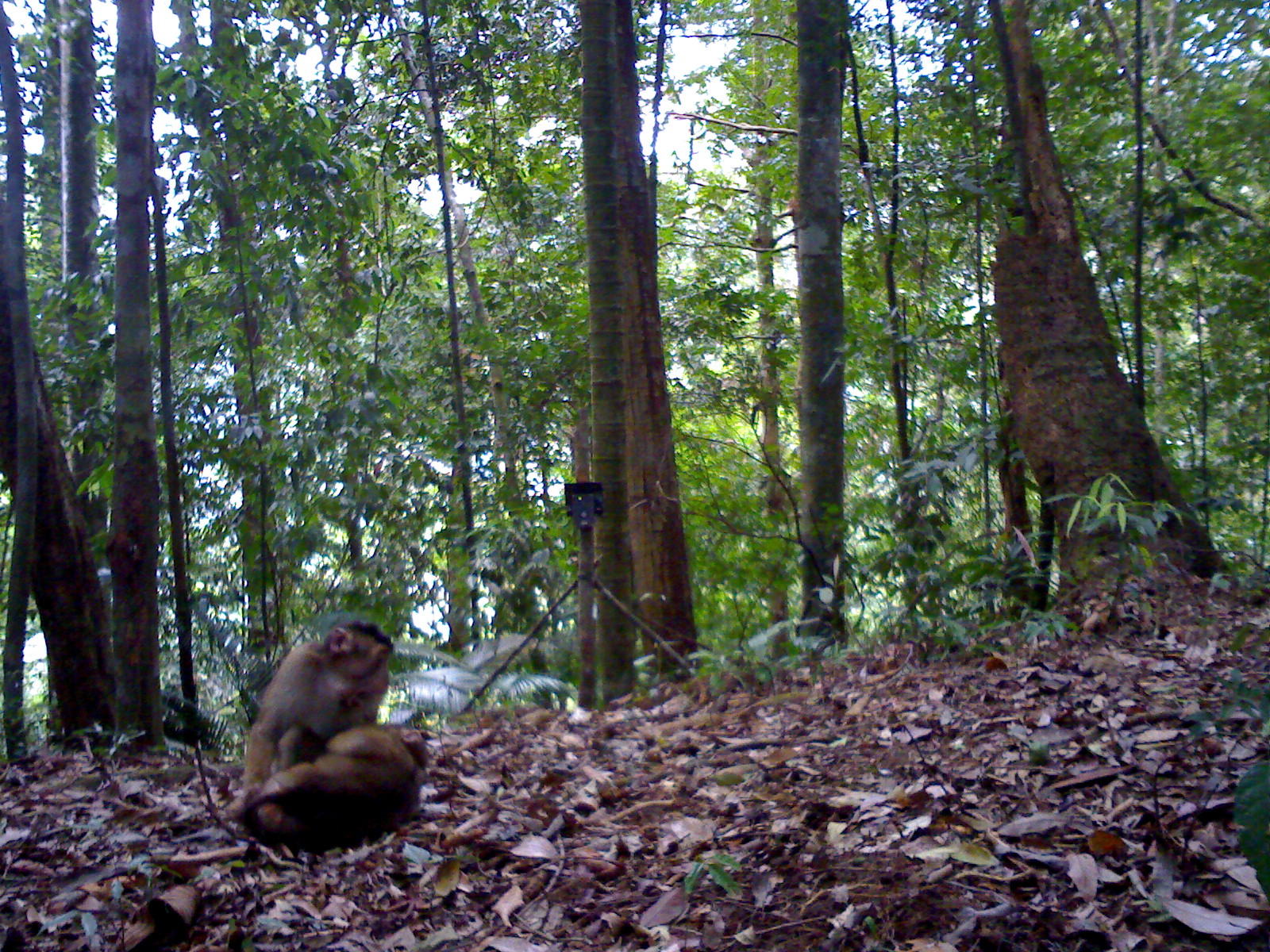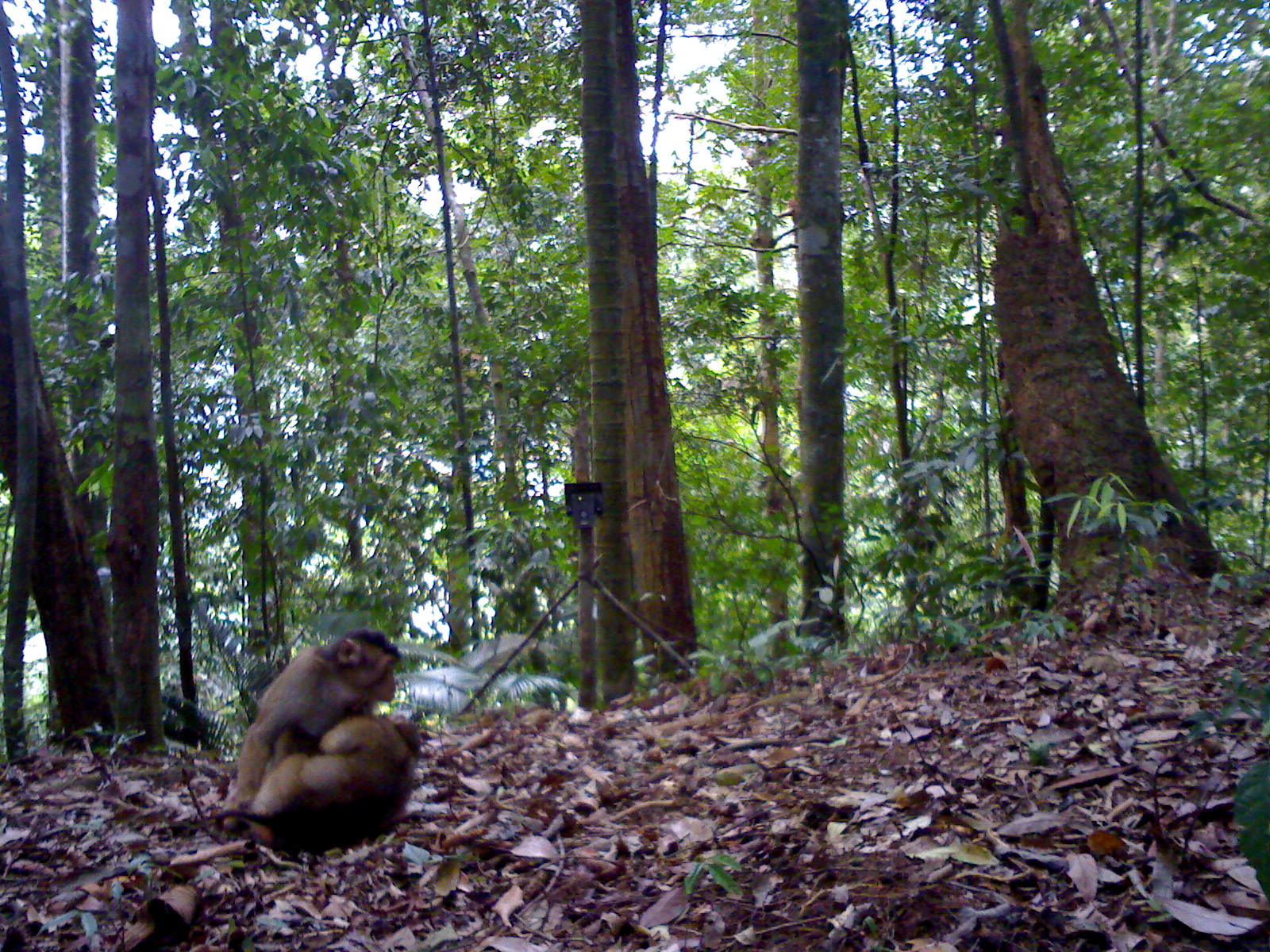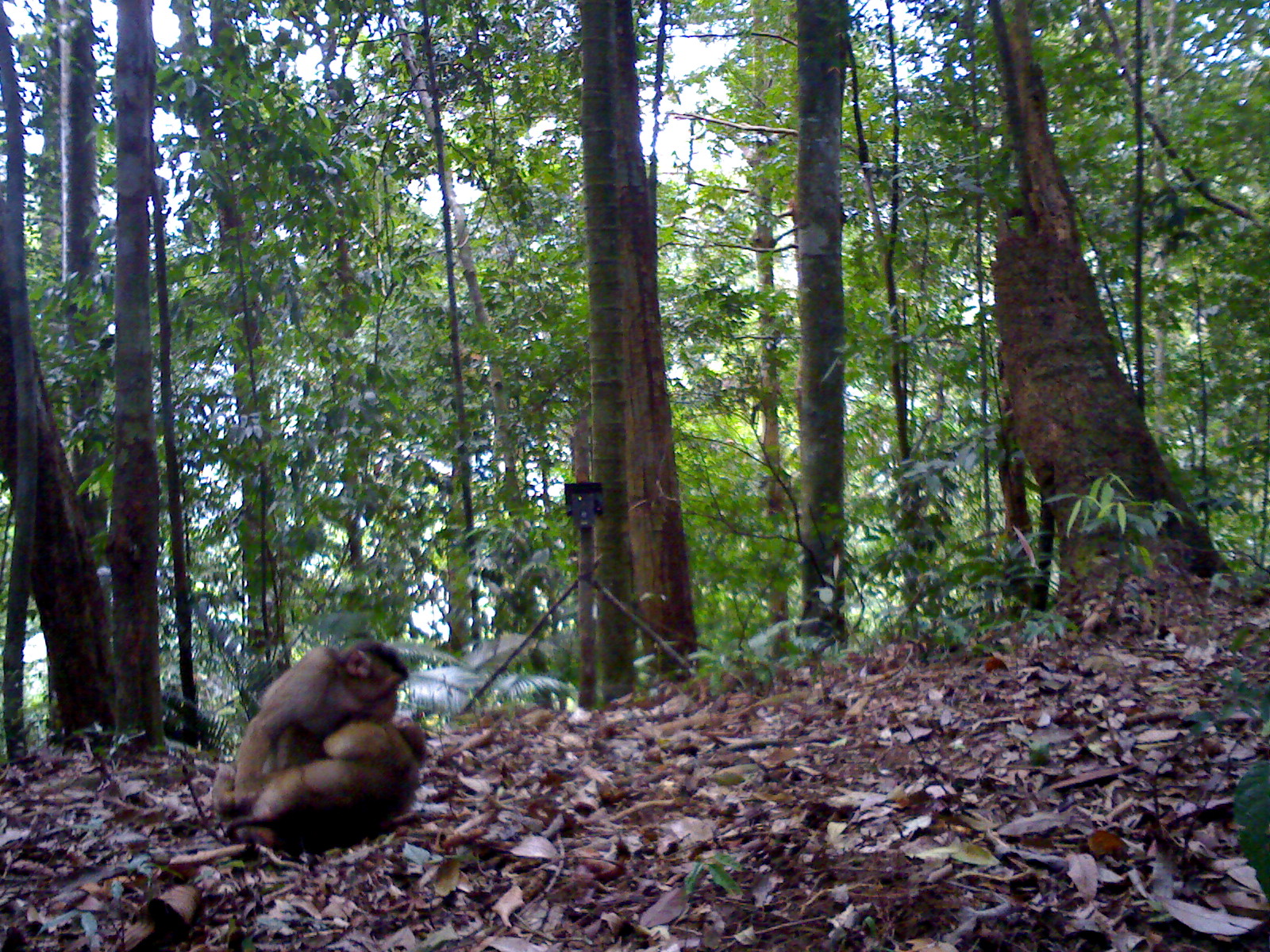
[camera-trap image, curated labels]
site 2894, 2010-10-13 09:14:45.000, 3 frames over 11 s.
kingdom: Animalia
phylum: Chordata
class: Mammalia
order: Primates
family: Cercopithecidae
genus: Macaca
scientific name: Macaca nemestrina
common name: southern pig-tailed macaque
Macaca nemestrina (southern pig-tailed macaque), count 2.